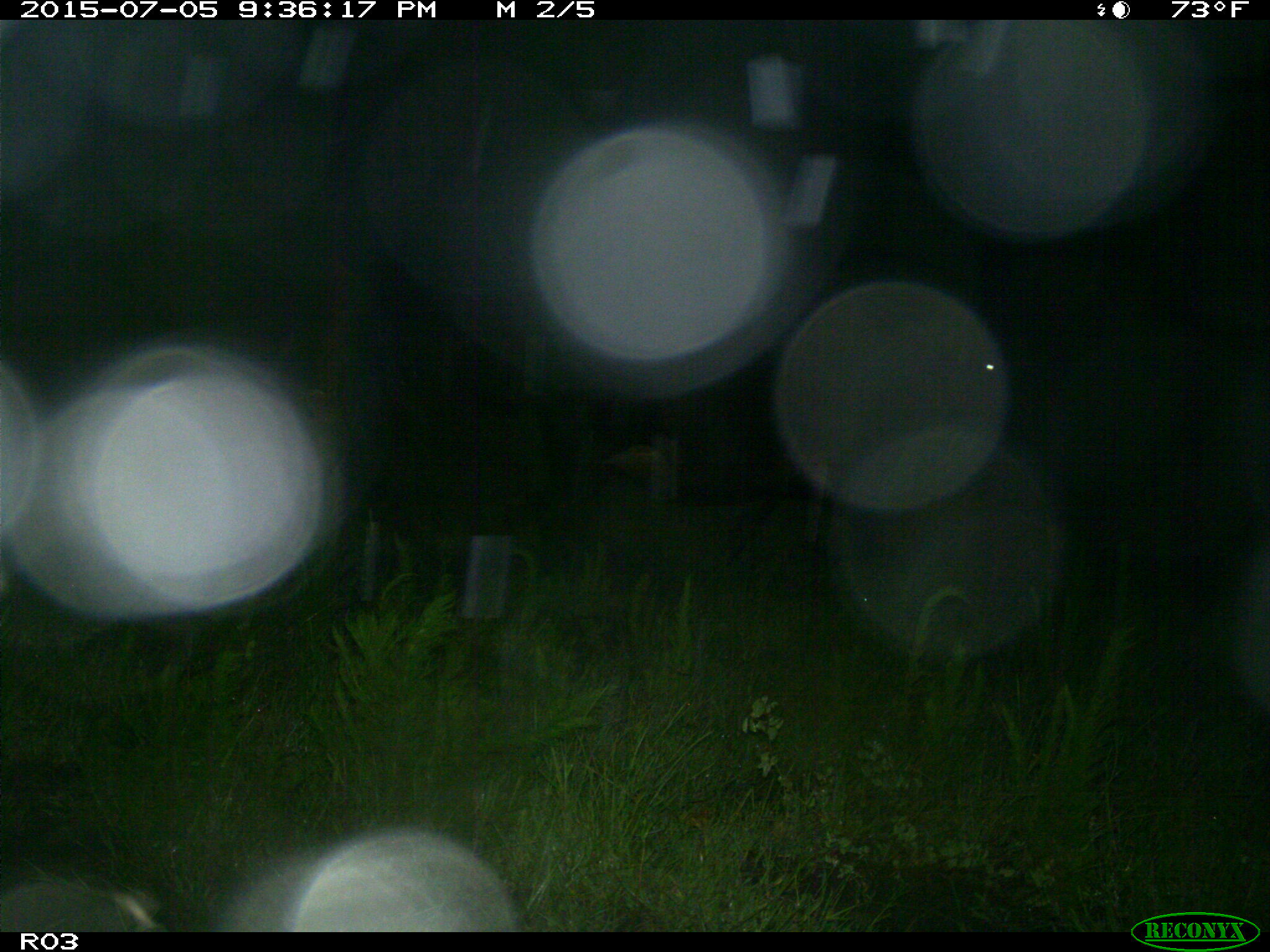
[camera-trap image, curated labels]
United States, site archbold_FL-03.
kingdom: Animalia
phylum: Chordata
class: Mammalia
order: Artiodactyla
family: Bovidae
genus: Bos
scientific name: Bos taurus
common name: domestic cow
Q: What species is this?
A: Bos taurus (domestic cow).